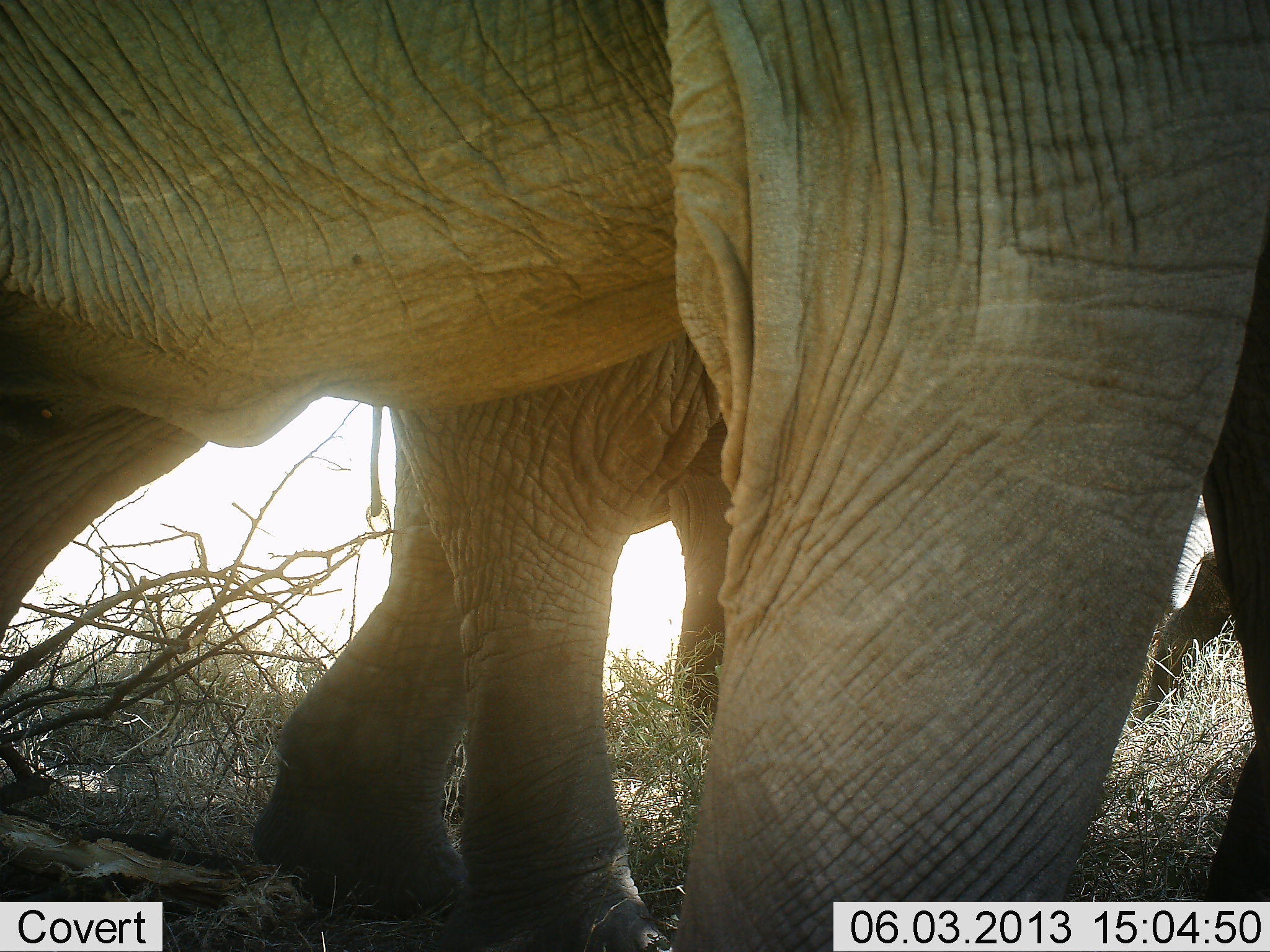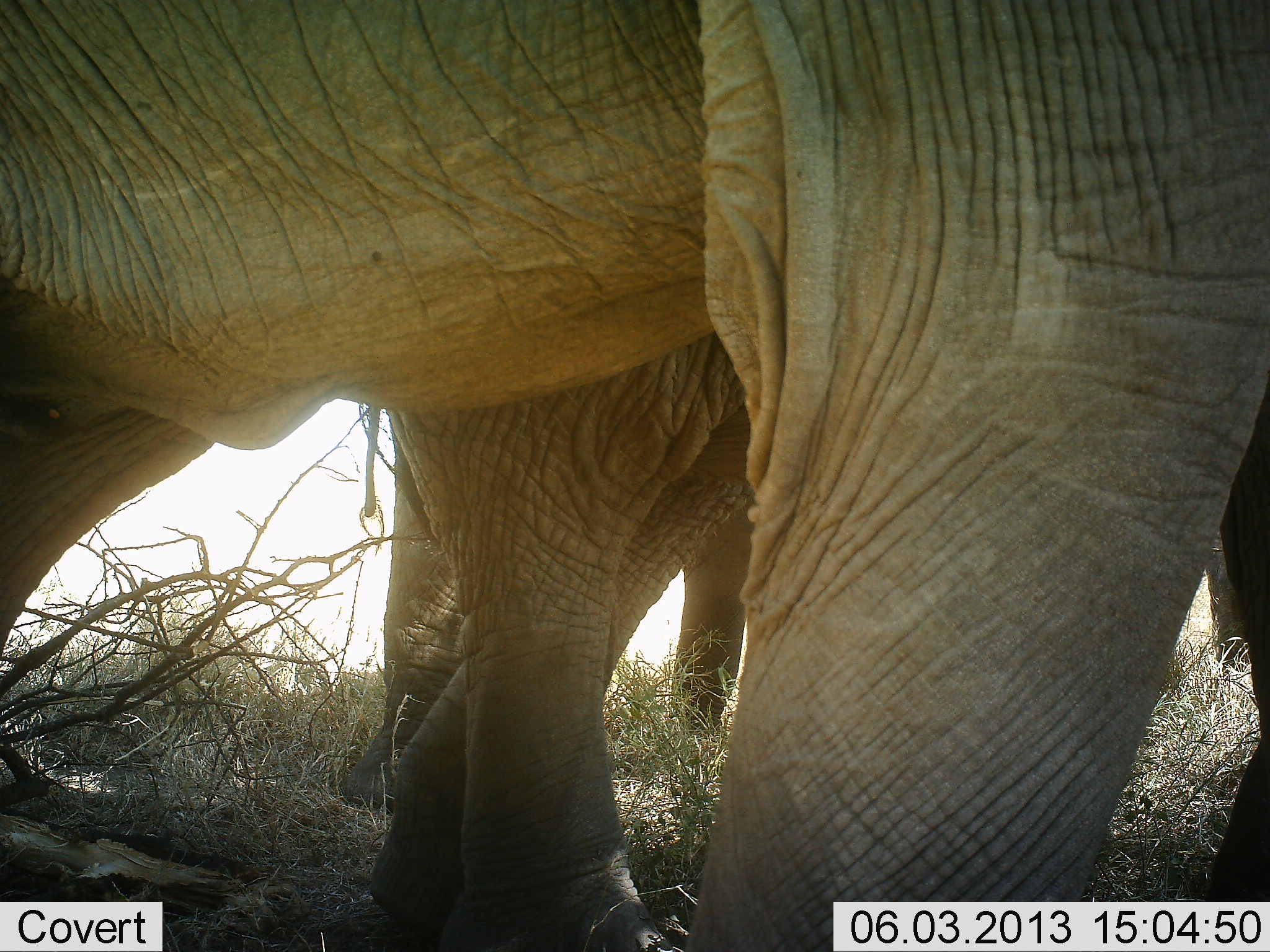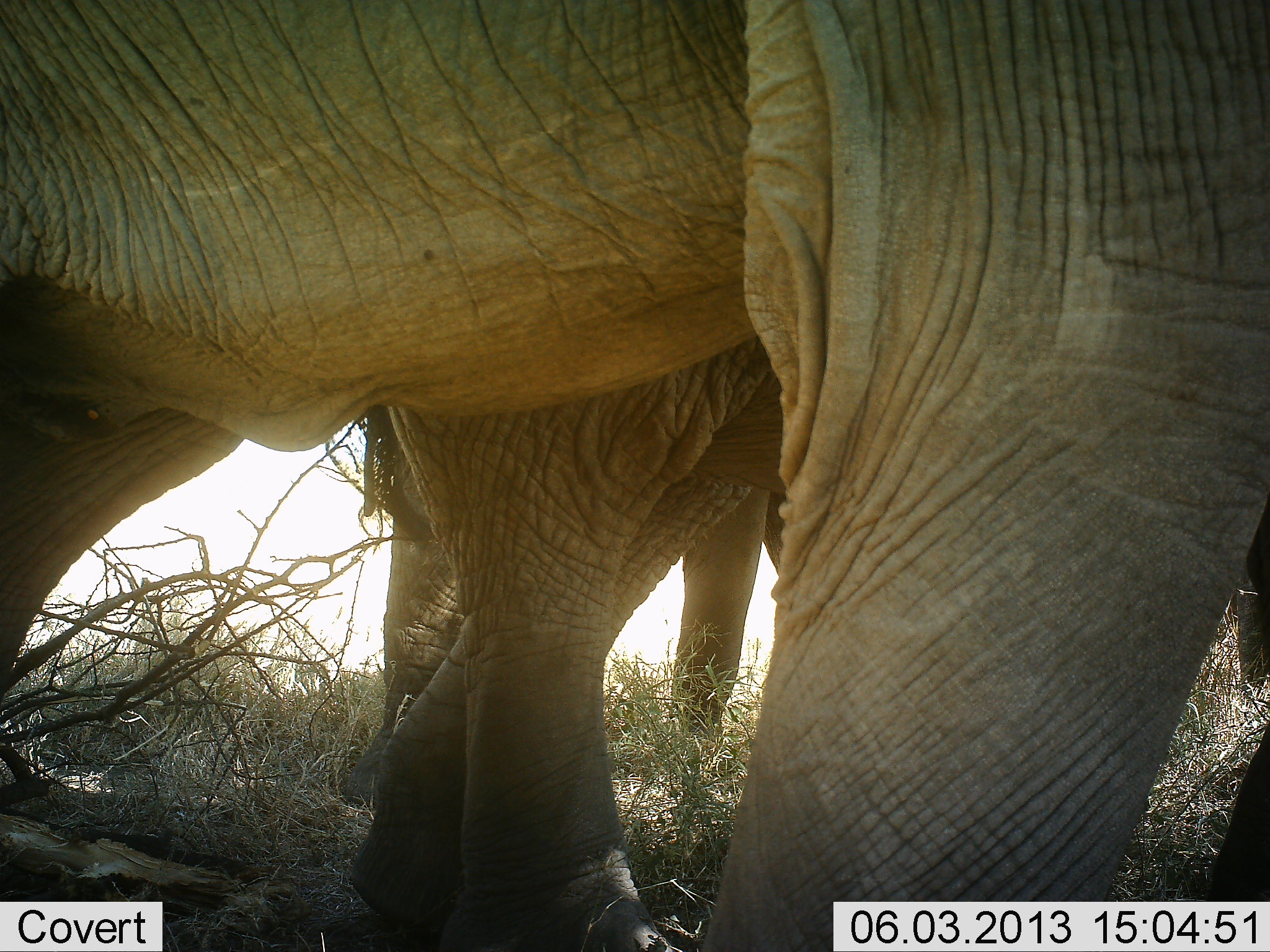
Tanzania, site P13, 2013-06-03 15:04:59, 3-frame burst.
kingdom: Animalia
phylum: Chordata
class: Mammalia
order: Proboscidea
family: Elephantidae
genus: Loxodonta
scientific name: Loxodonta africana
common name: african bush elephant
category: elephant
Elephant (african bush elephant) (Loxodonta africana), count 3. Behavior (volunteer vote fractions): standing 82%, resting 3%, moving 28%, interacting 3%. Young present (vote fraction): 8%. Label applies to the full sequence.